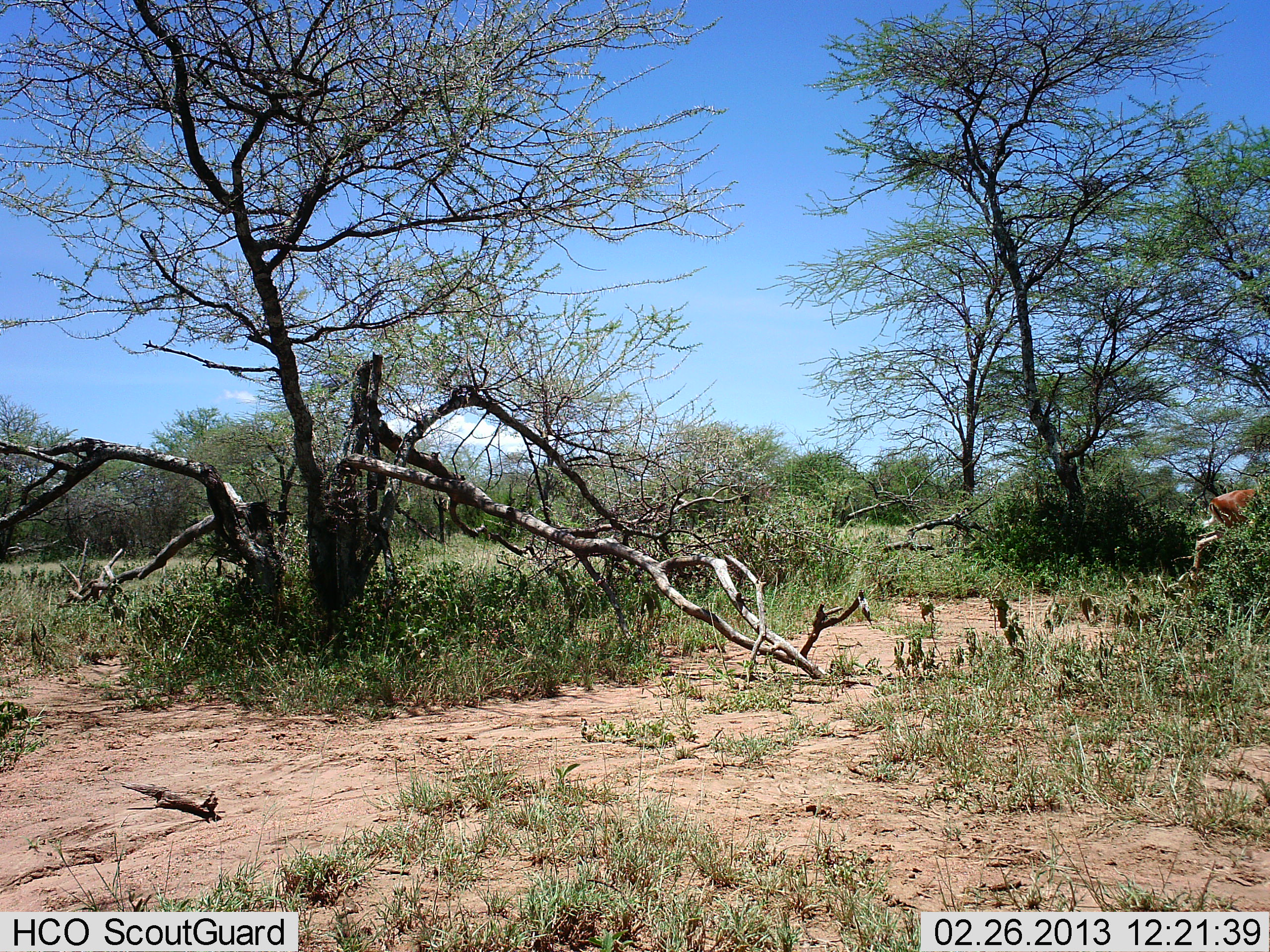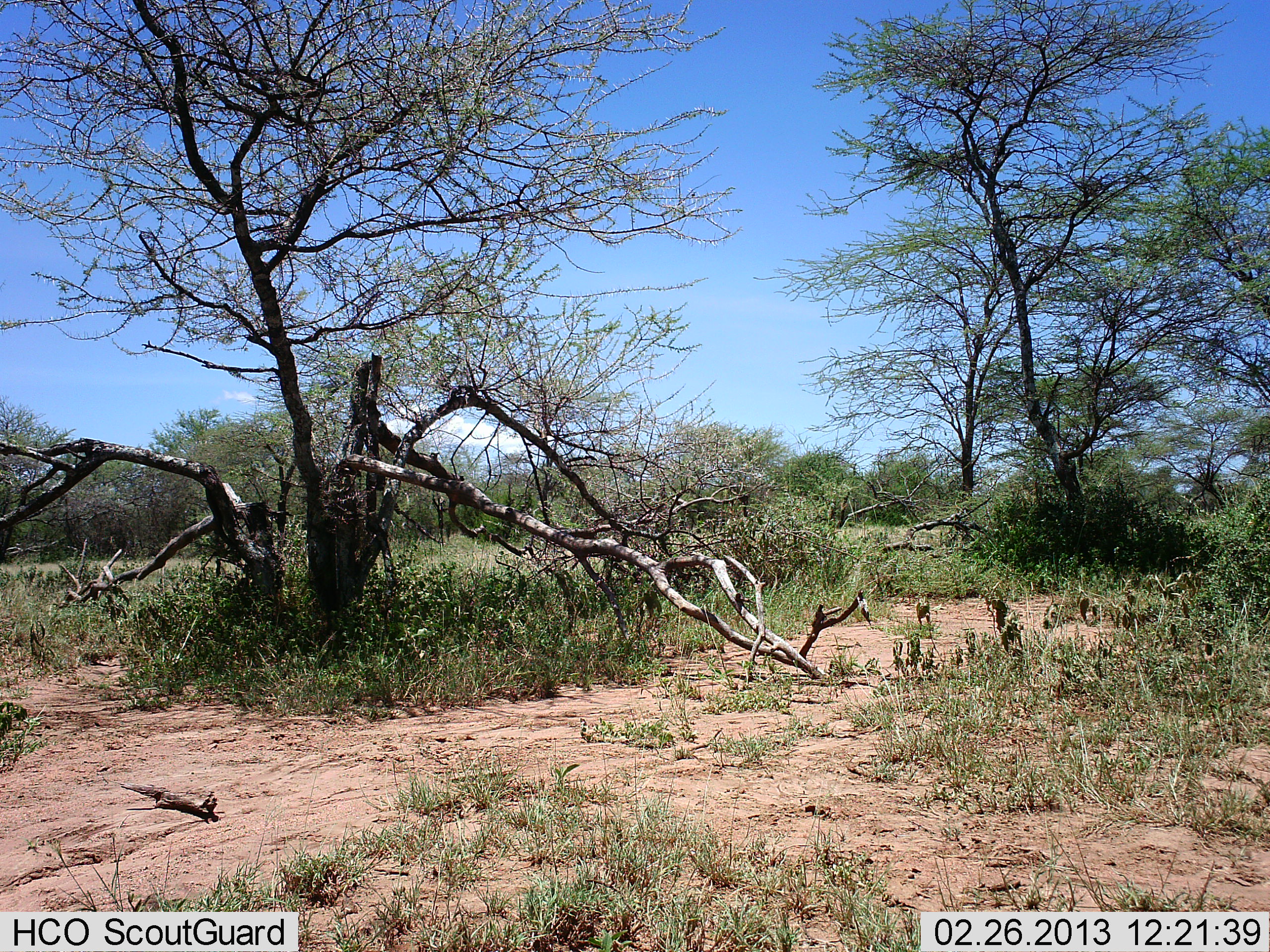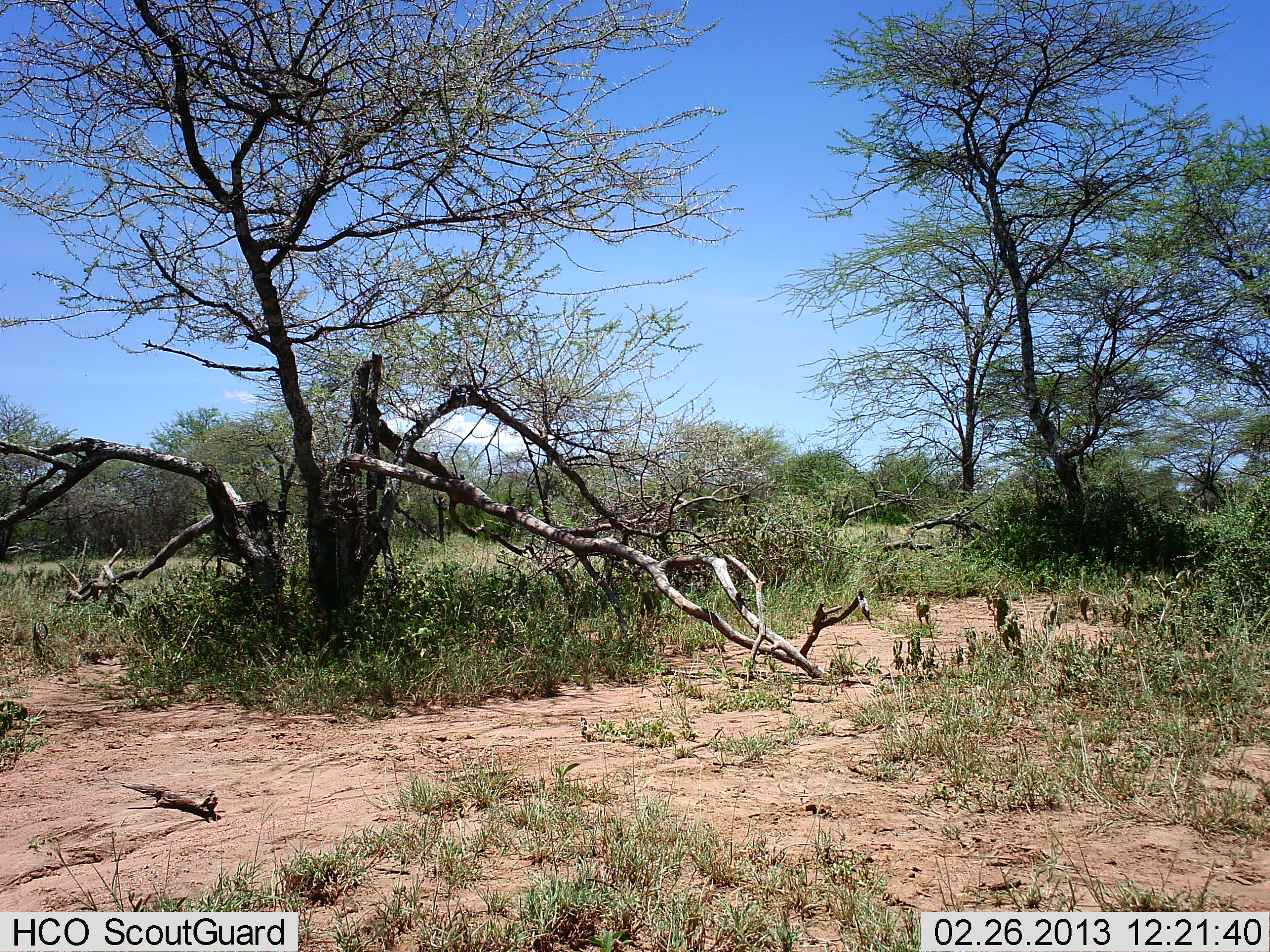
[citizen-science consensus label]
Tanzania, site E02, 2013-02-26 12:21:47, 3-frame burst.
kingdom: Animalia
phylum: Chordata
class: Mammalia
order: Artiodactyla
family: Bovidae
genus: Aepyceros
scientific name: Aepyceros melampus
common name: impala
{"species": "impala (Aepyceros melampus)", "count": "1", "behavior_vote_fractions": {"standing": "0%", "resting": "0%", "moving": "100%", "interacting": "0%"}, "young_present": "0%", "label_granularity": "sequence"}